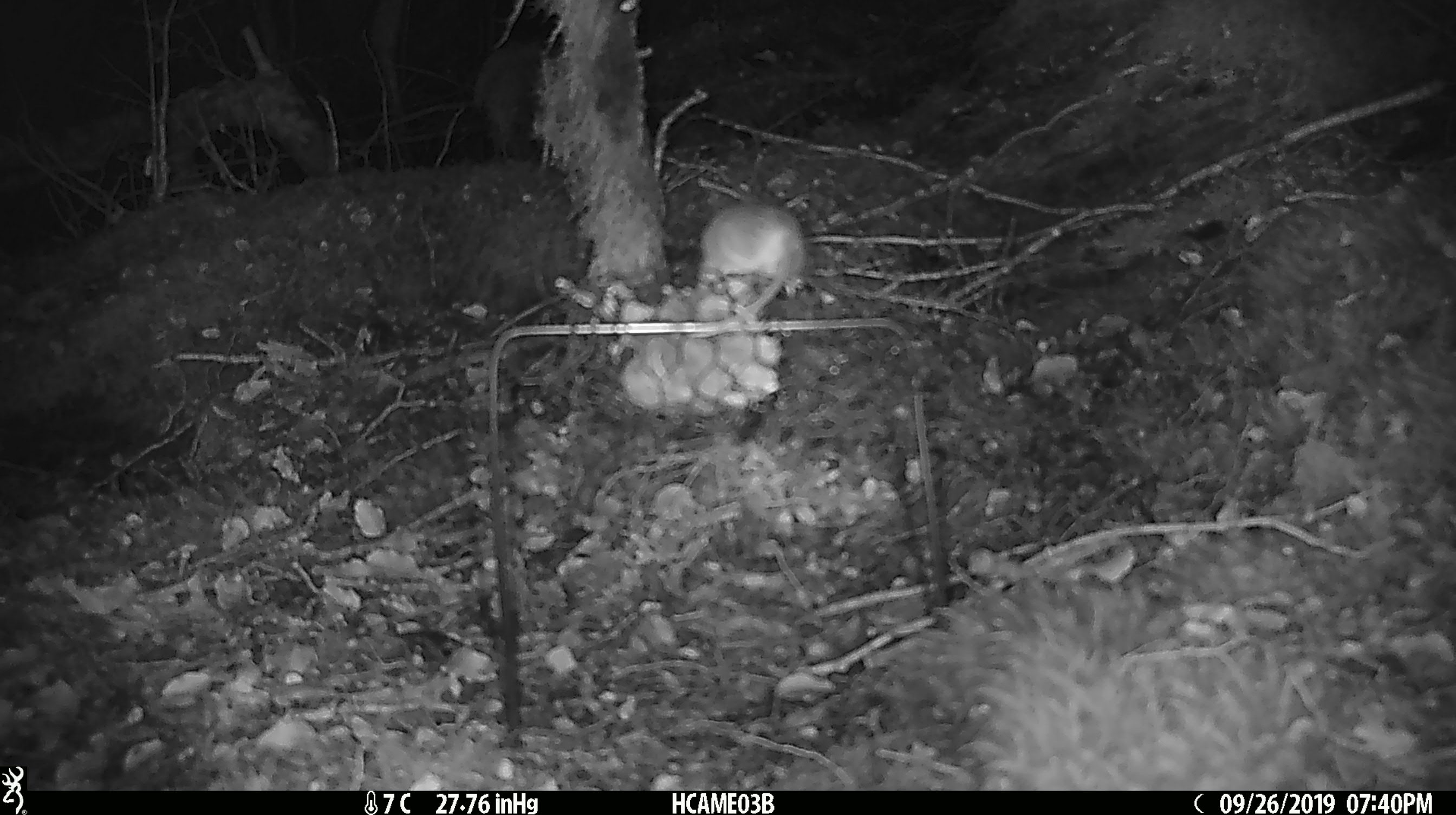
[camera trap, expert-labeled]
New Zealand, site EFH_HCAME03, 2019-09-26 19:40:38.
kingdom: Animalia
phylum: Chordata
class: Mammalia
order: Rodentia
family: Muridae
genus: Mus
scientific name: Mus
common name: mouse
Mouse (Mus).